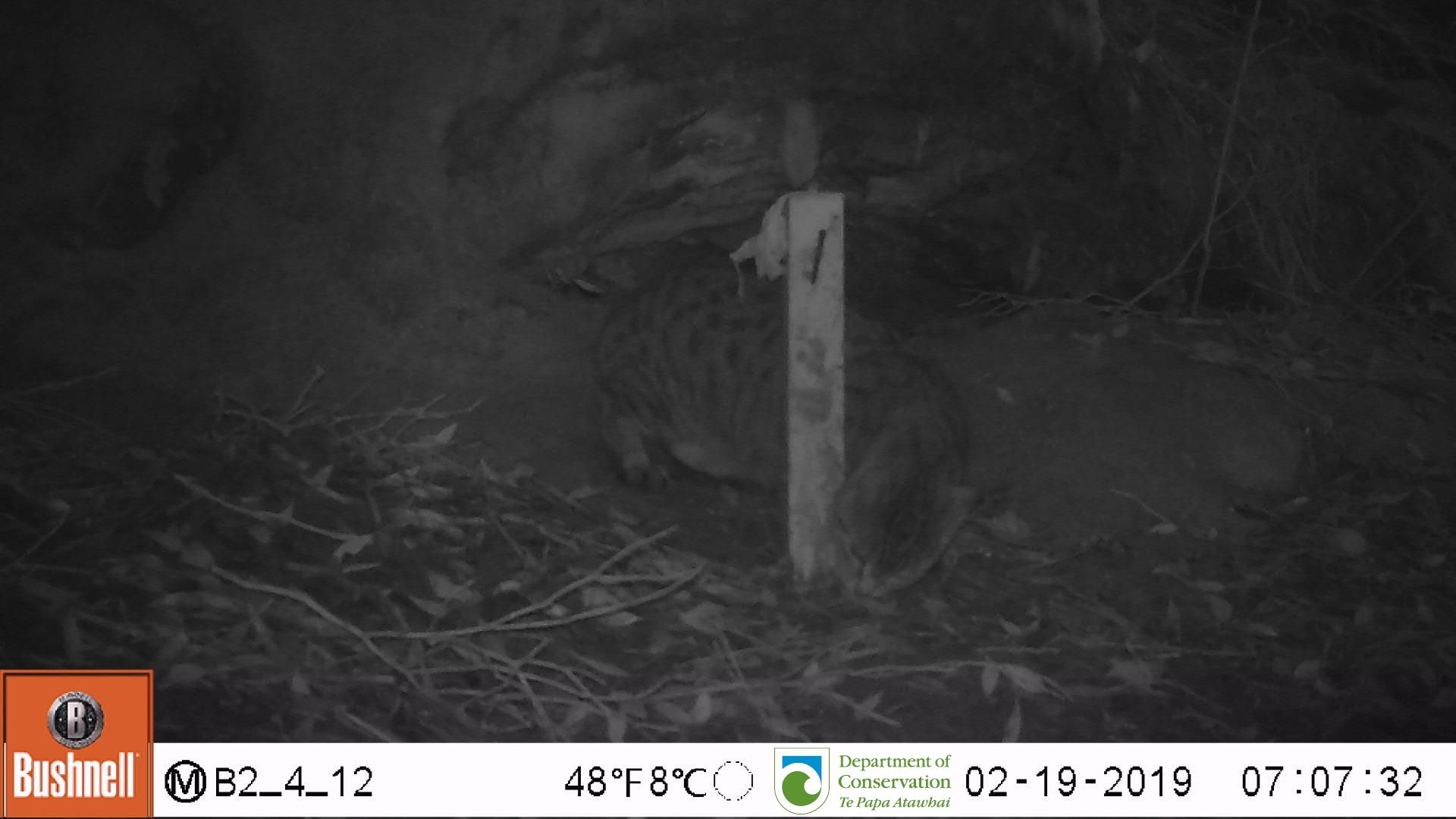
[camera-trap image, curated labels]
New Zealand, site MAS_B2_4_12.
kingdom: Animalia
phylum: Chordata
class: Mammalia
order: Carnivora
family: Felidae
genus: Felis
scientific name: Felis catus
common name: domestic cat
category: cat